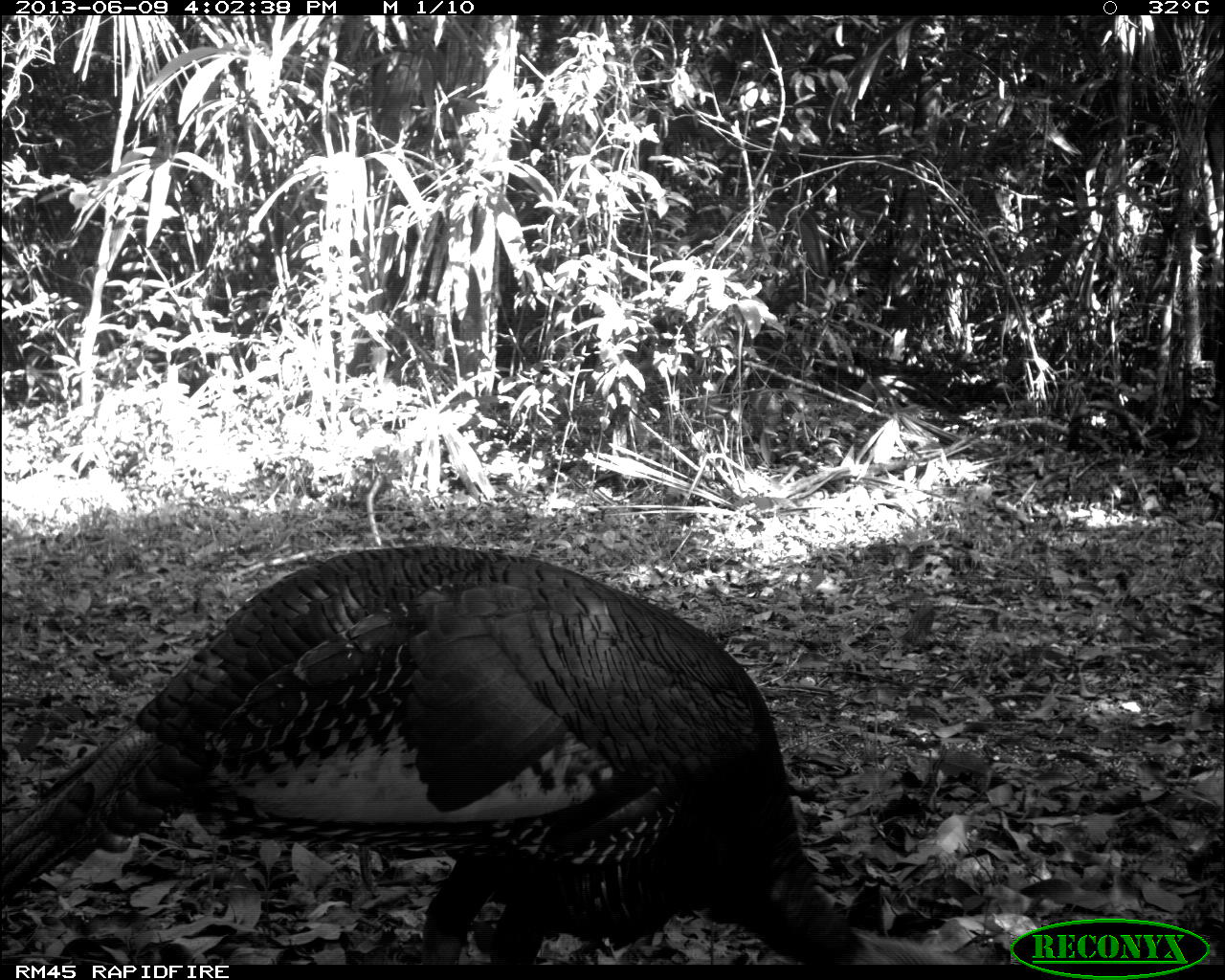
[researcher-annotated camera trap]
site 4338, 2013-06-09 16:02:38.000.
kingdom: Animalia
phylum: Chordata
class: Aves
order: Galliformes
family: Phasianidae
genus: Meleagris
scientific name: Meleagris ocellata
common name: ocellated turkey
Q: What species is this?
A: Meleagris ocellata (ocellated turkey).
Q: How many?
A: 1.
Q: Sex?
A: Male.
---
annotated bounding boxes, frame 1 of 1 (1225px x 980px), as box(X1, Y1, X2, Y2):
meleagris ocellata: box(0, 543, 964, 964)